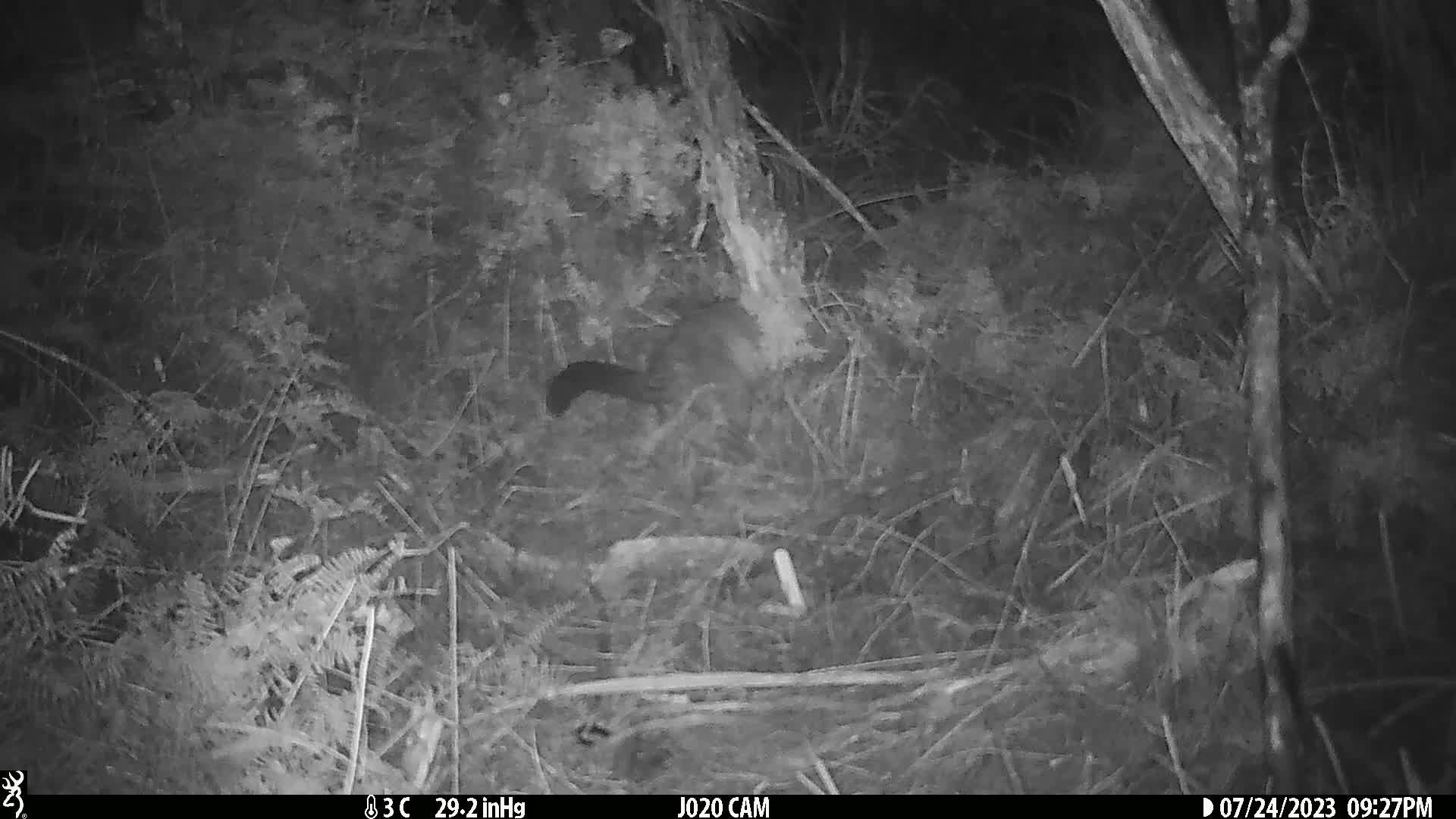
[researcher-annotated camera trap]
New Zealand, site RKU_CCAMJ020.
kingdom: Animalia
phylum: Chordata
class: Mammalia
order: Diprotodontia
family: Phalangeridae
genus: Trichosurus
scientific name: Trichosurus vulpecula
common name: common brushtail possum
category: possum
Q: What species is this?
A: Possum (common brushtail possum) (Trichosurus vulpecula).